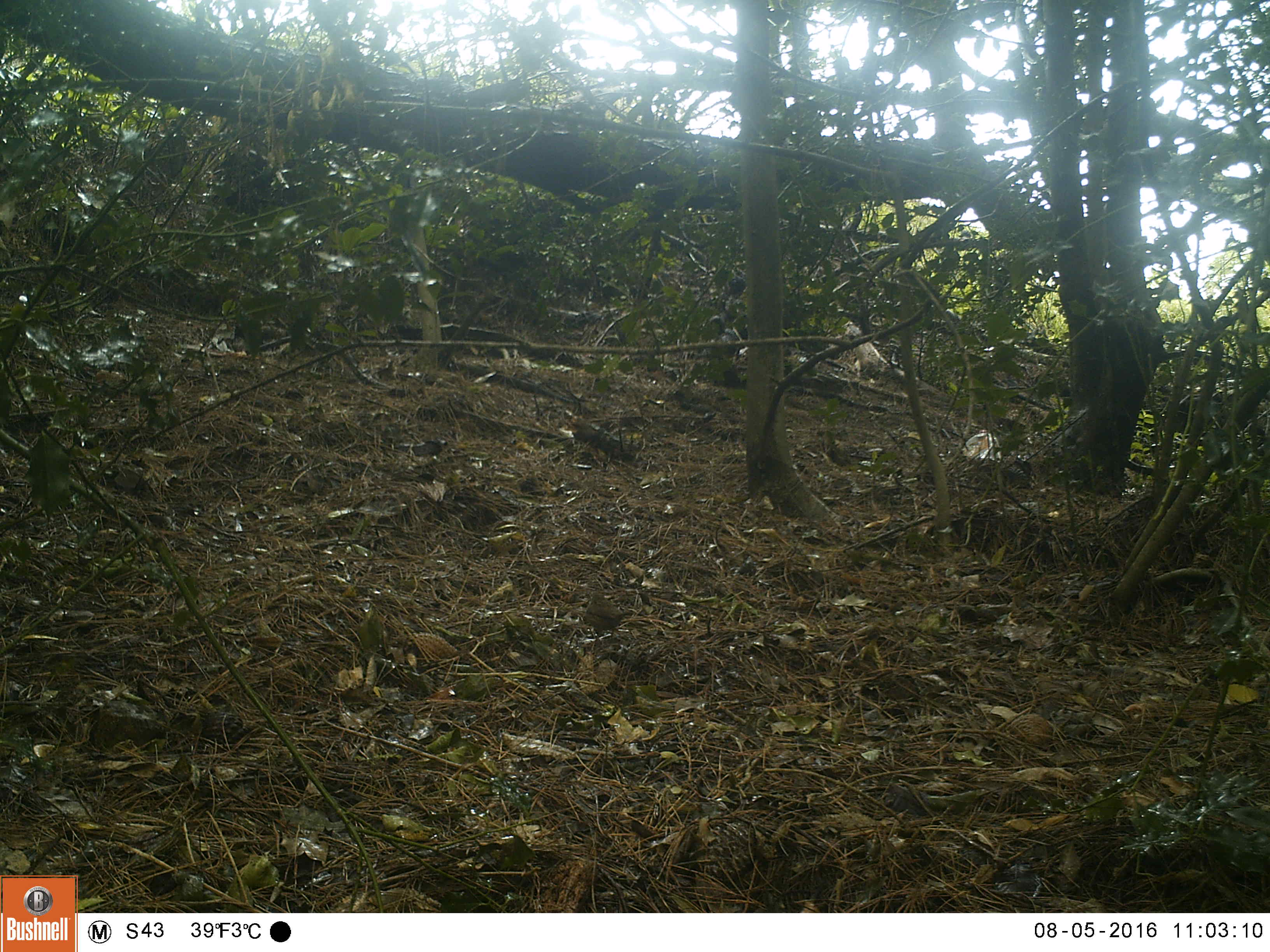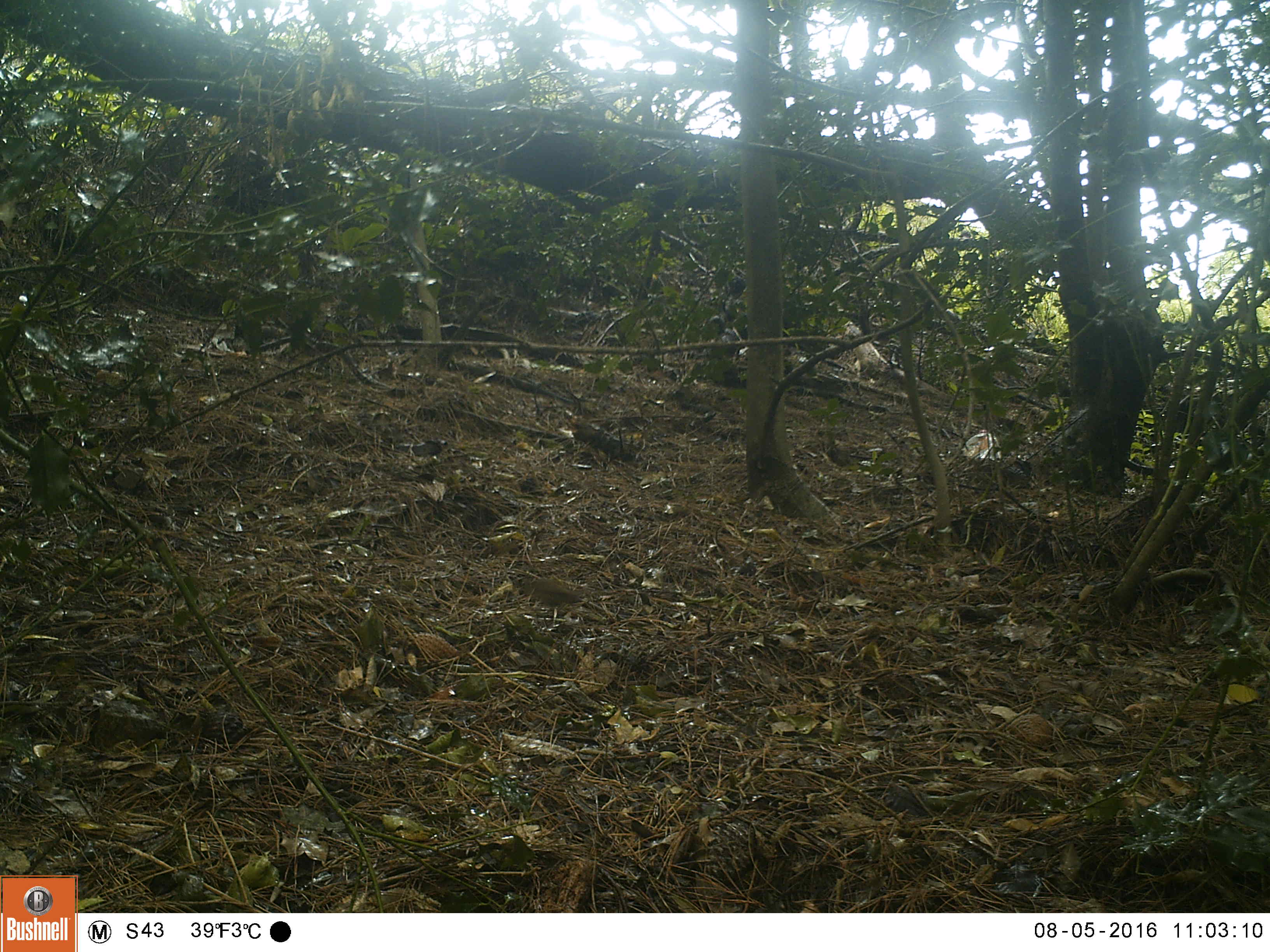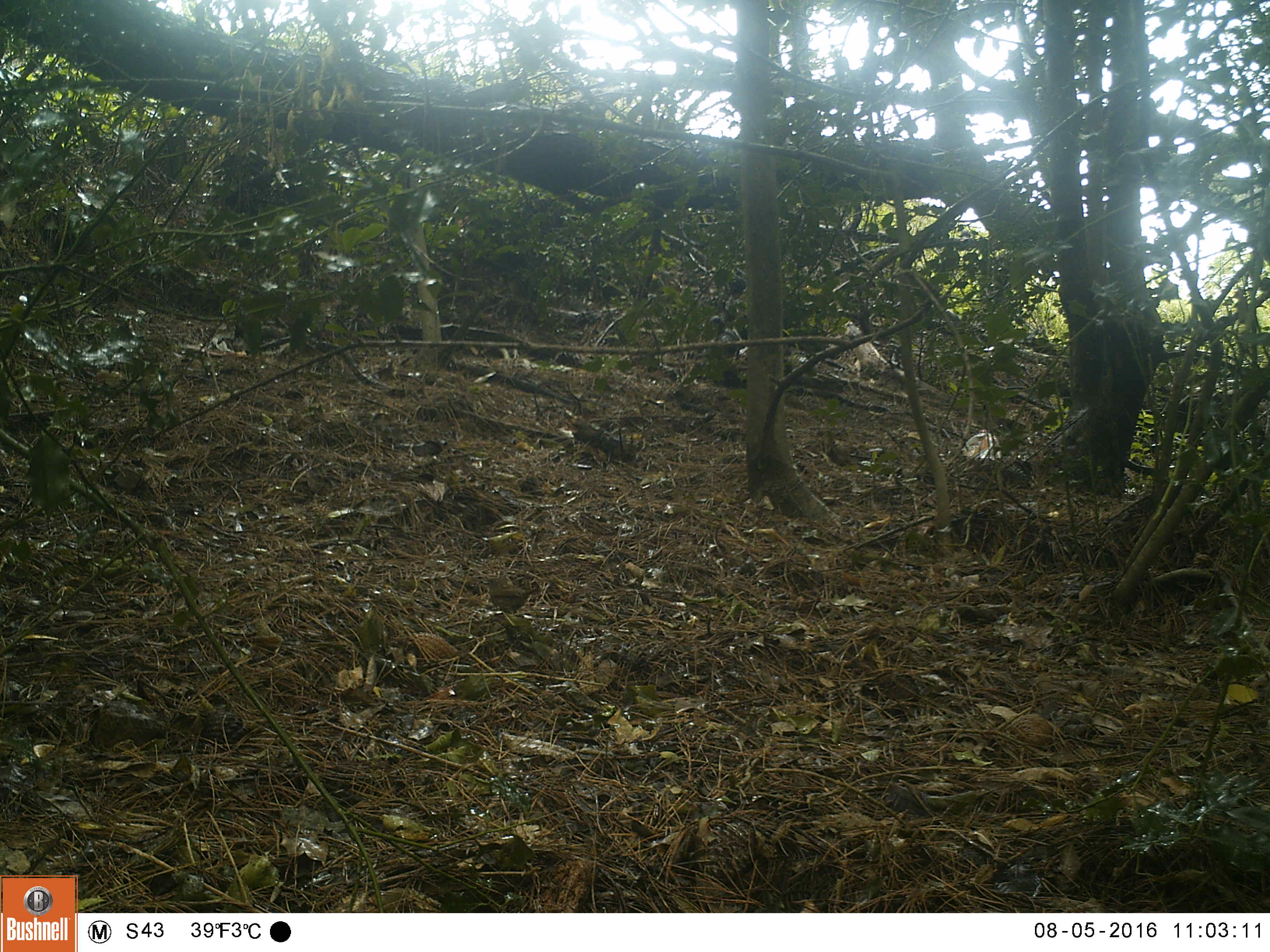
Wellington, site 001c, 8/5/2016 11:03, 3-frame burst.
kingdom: Animalia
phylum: Chordata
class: Aves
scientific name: Aves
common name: bird